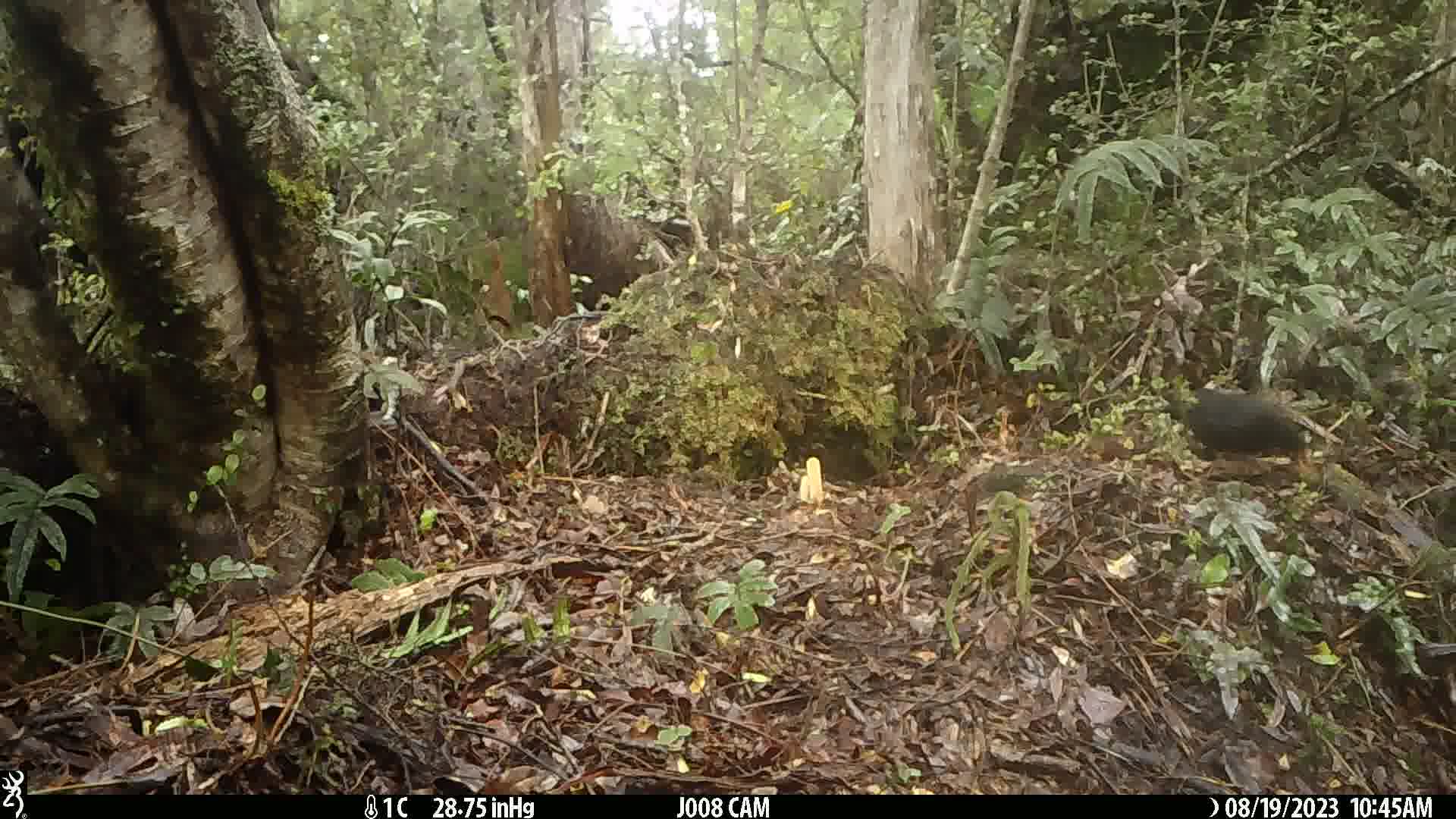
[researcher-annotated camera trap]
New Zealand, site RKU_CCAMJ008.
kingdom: Animalia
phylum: Chordata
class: Aves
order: Passeriformes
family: Turdidae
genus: Turdus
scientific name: Turdus merula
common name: eurasian blackbird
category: blackbird